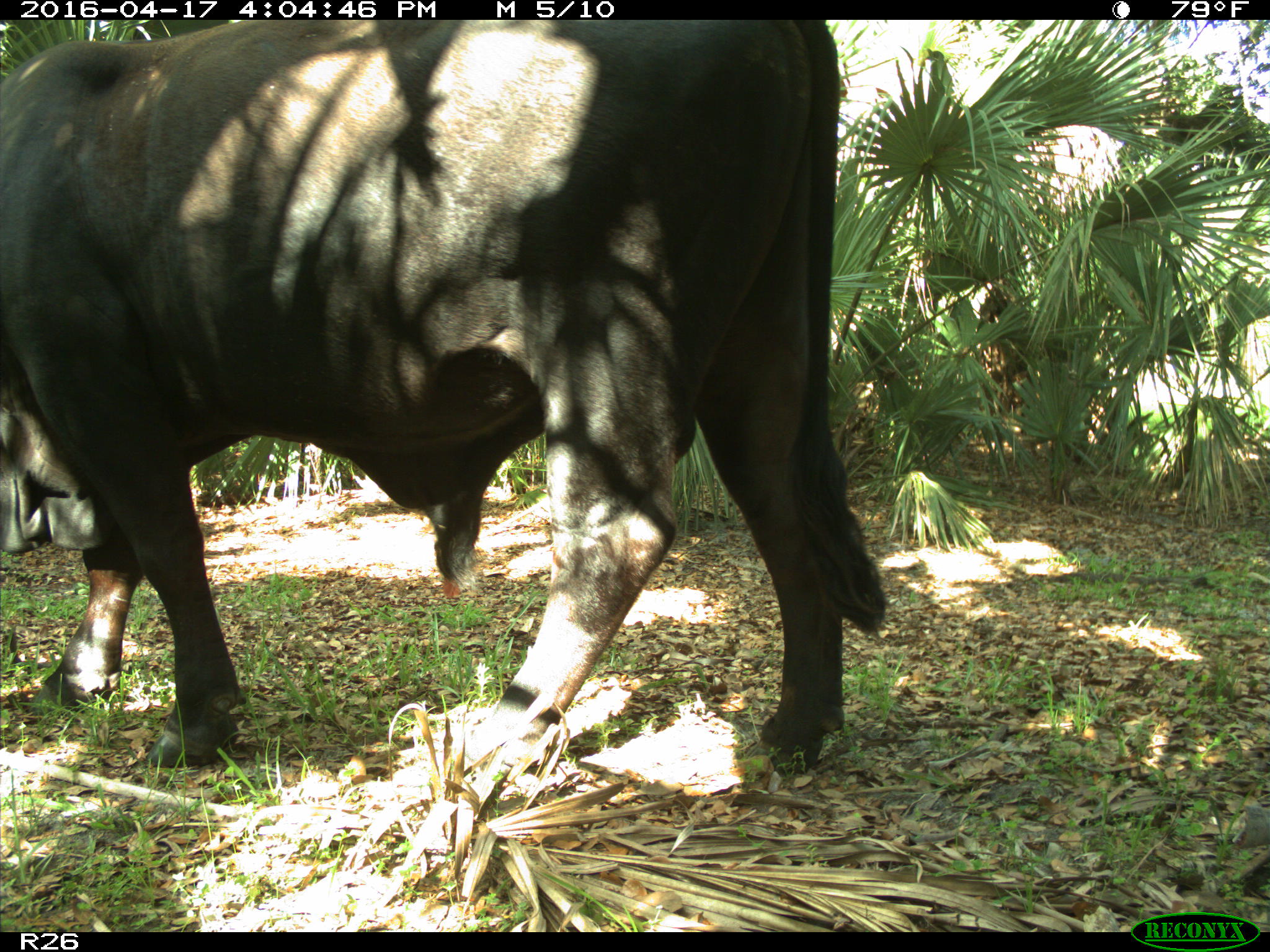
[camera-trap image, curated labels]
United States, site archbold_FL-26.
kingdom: Animalia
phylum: Chordata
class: Mammalia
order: Artiodactyla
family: Bovidae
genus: Bos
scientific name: Bos taurus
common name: domestic cow